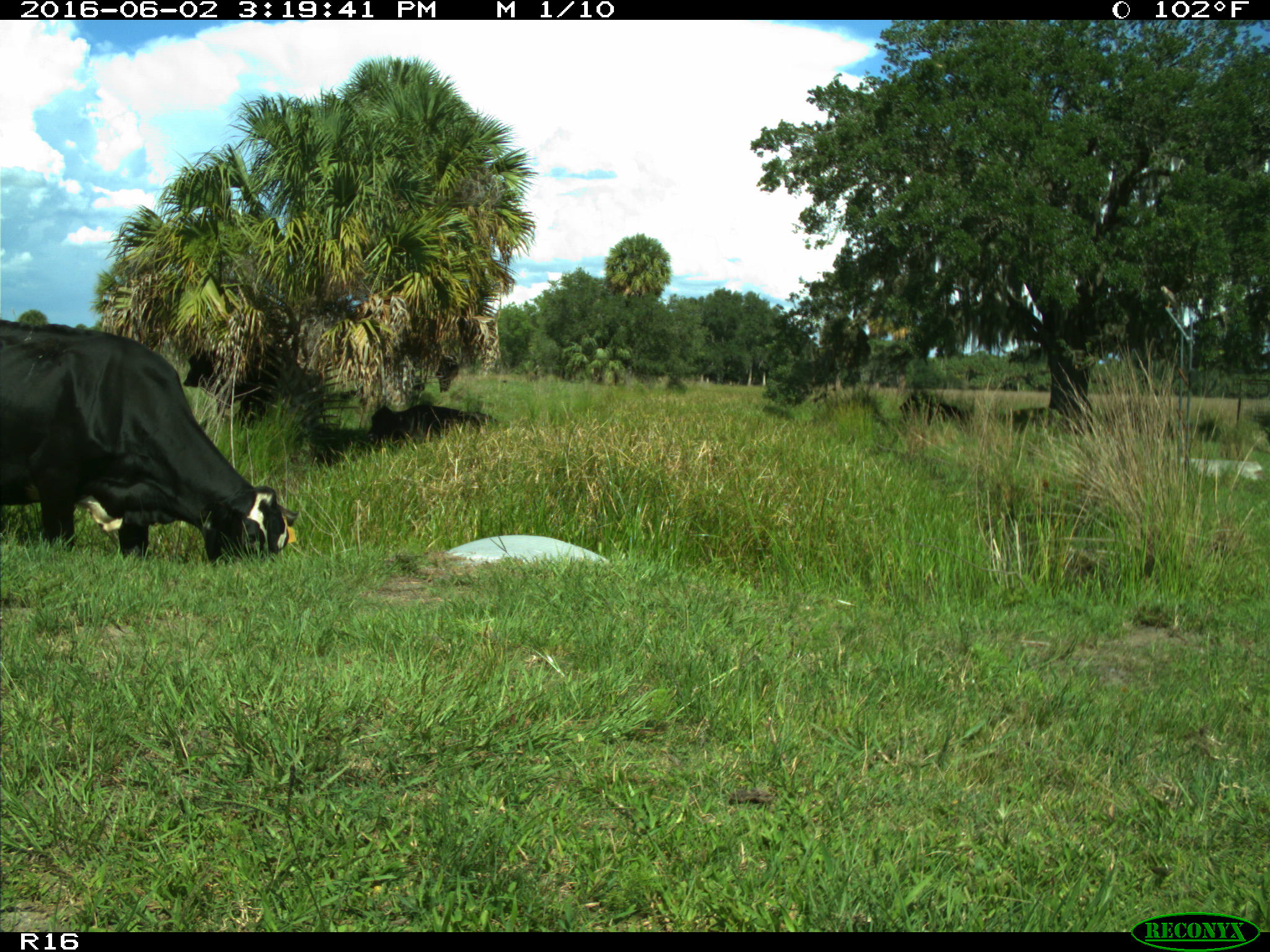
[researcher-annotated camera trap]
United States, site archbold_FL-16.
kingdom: Animalia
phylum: Chordata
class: Mammalia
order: Artiodactyla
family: Bovidae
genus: Bos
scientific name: Bos taurus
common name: domestic cow